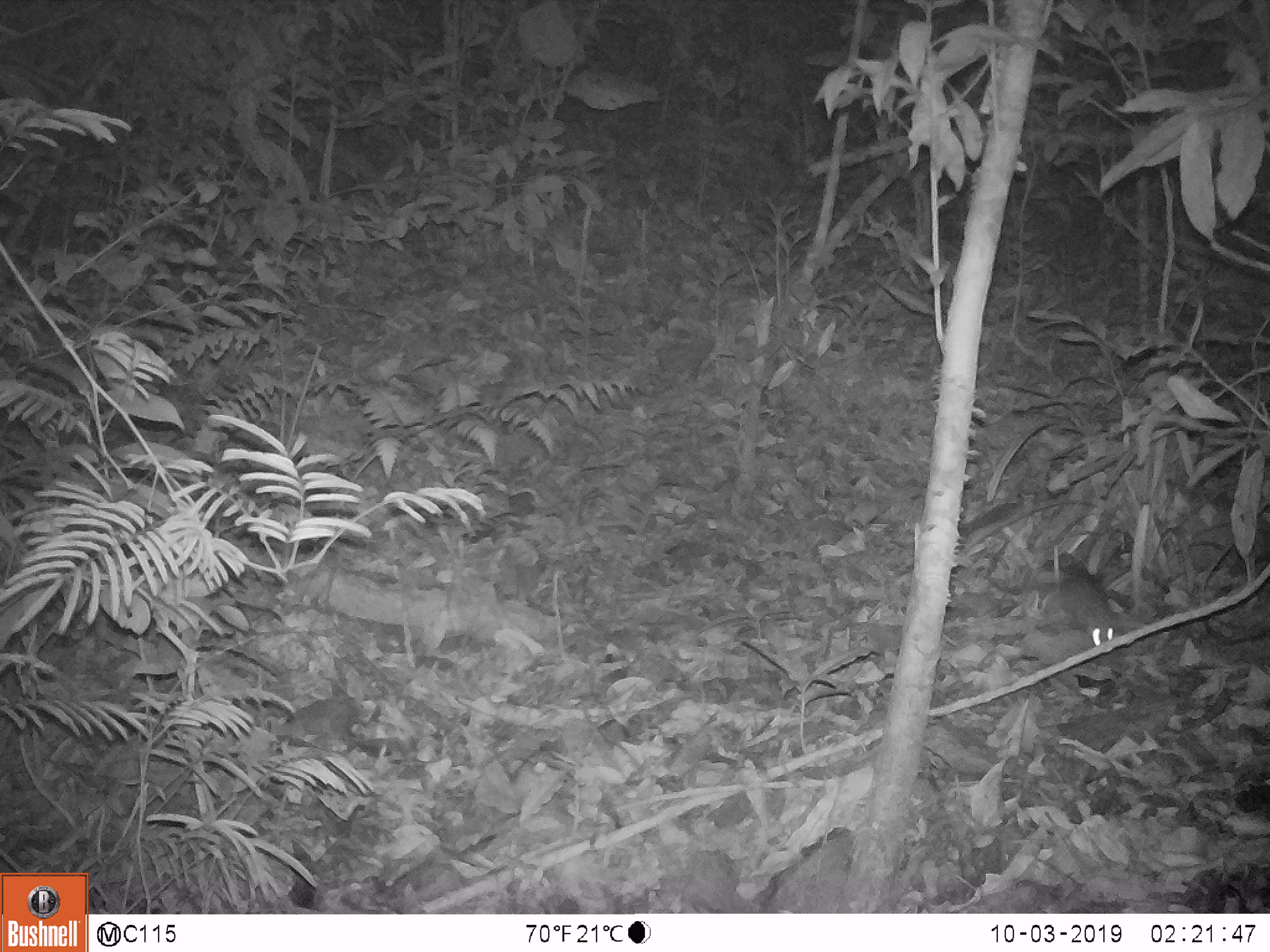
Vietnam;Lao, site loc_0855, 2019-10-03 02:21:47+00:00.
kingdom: Animalia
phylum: Chordata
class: Mammalia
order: Rodentia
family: Muridae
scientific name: Muridae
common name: old-world mice and rats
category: unidentified murid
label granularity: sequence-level